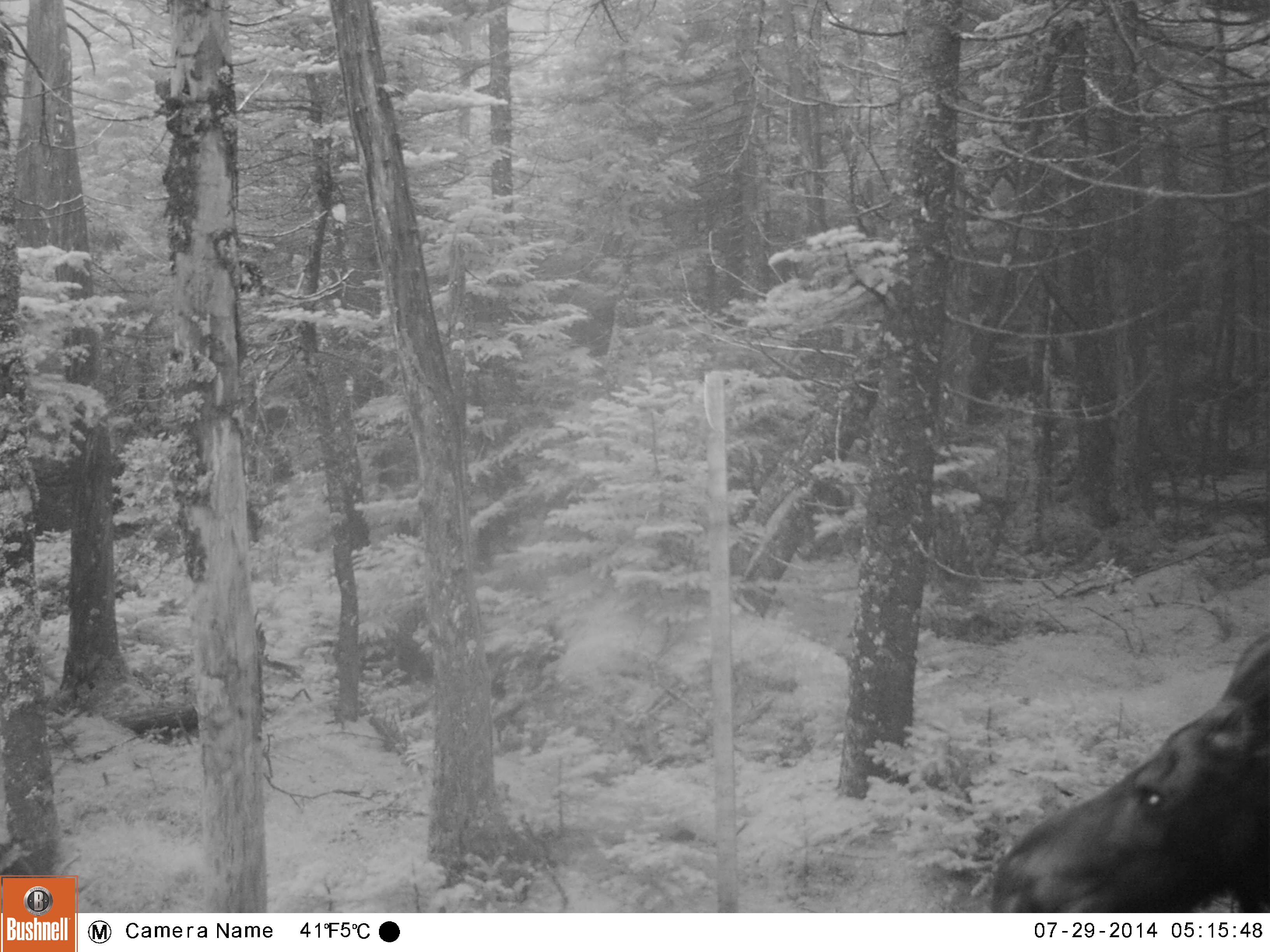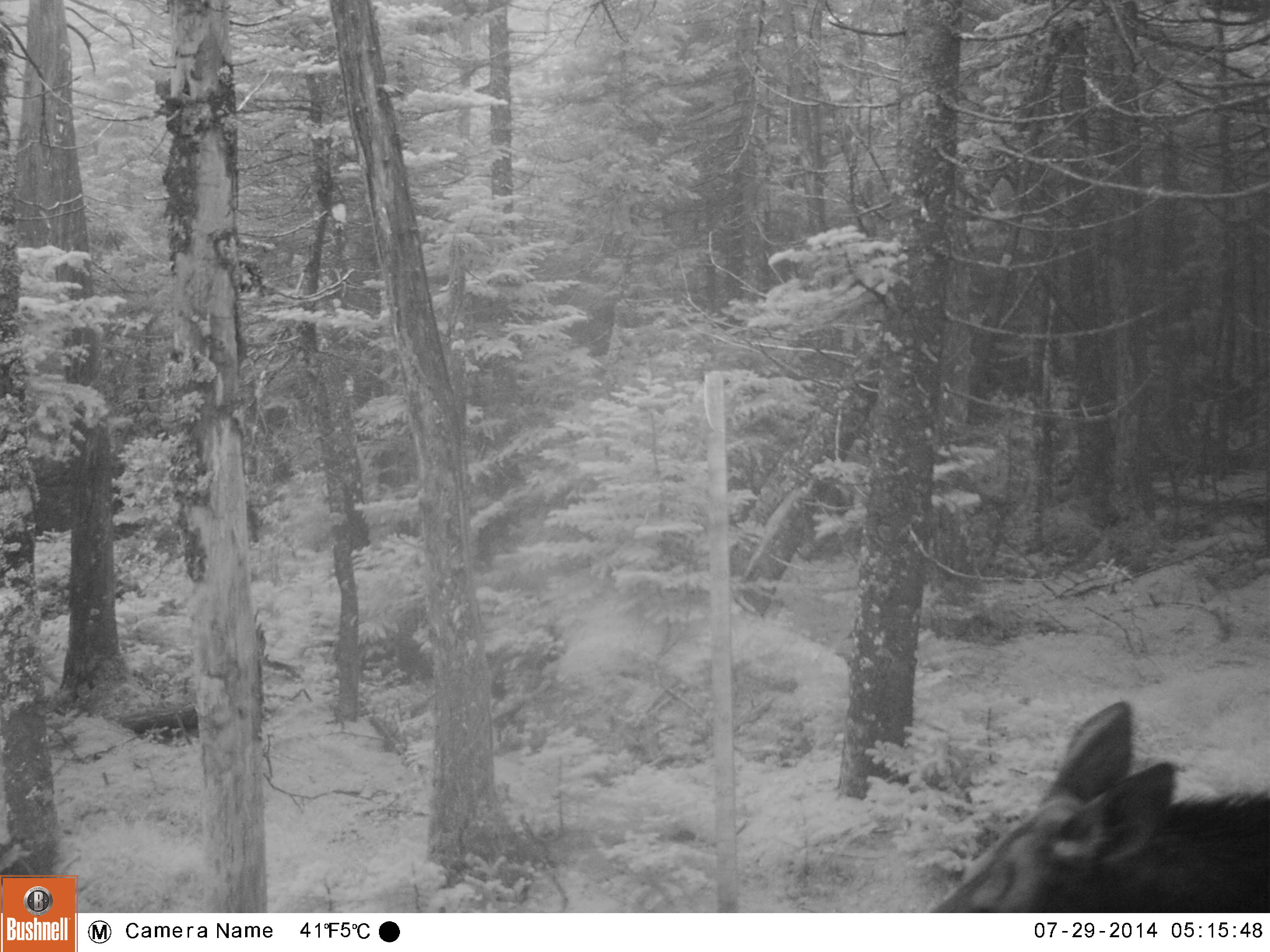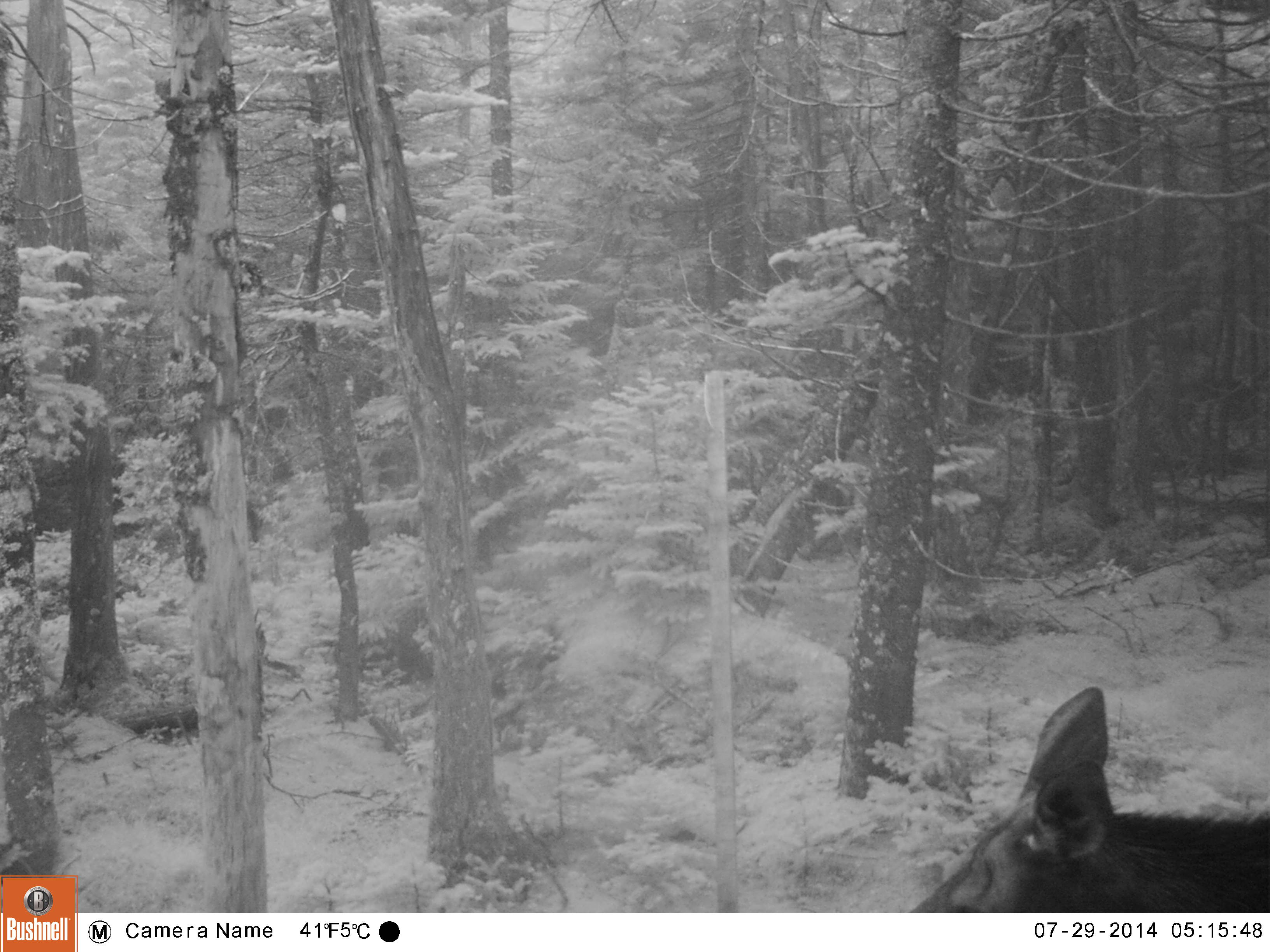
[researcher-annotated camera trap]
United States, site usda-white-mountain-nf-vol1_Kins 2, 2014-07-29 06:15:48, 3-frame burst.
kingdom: Animalia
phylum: Chordata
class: Mammalia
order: Artiodactyla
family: Cervidae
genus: Alces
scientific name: Alces alces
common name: moose